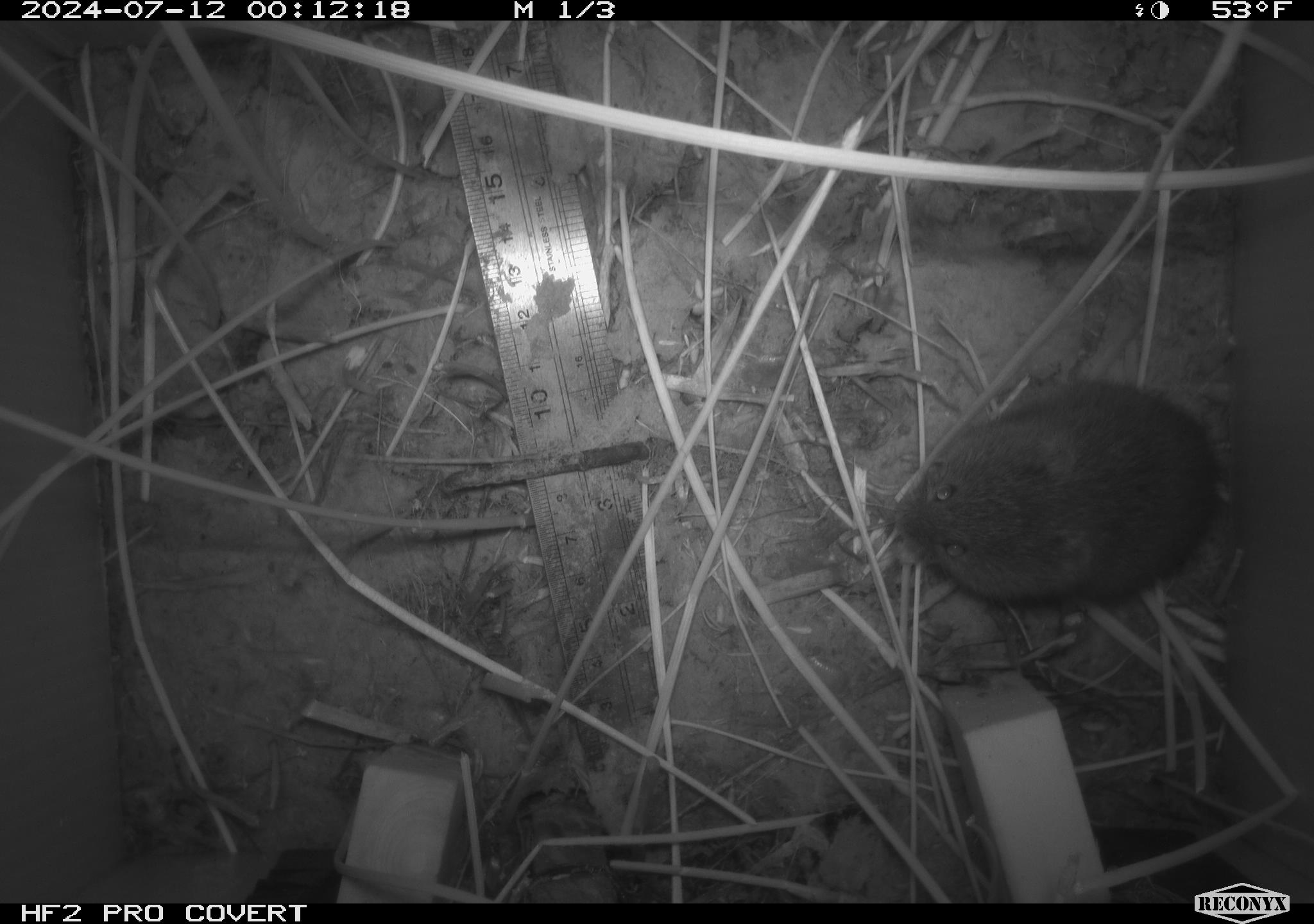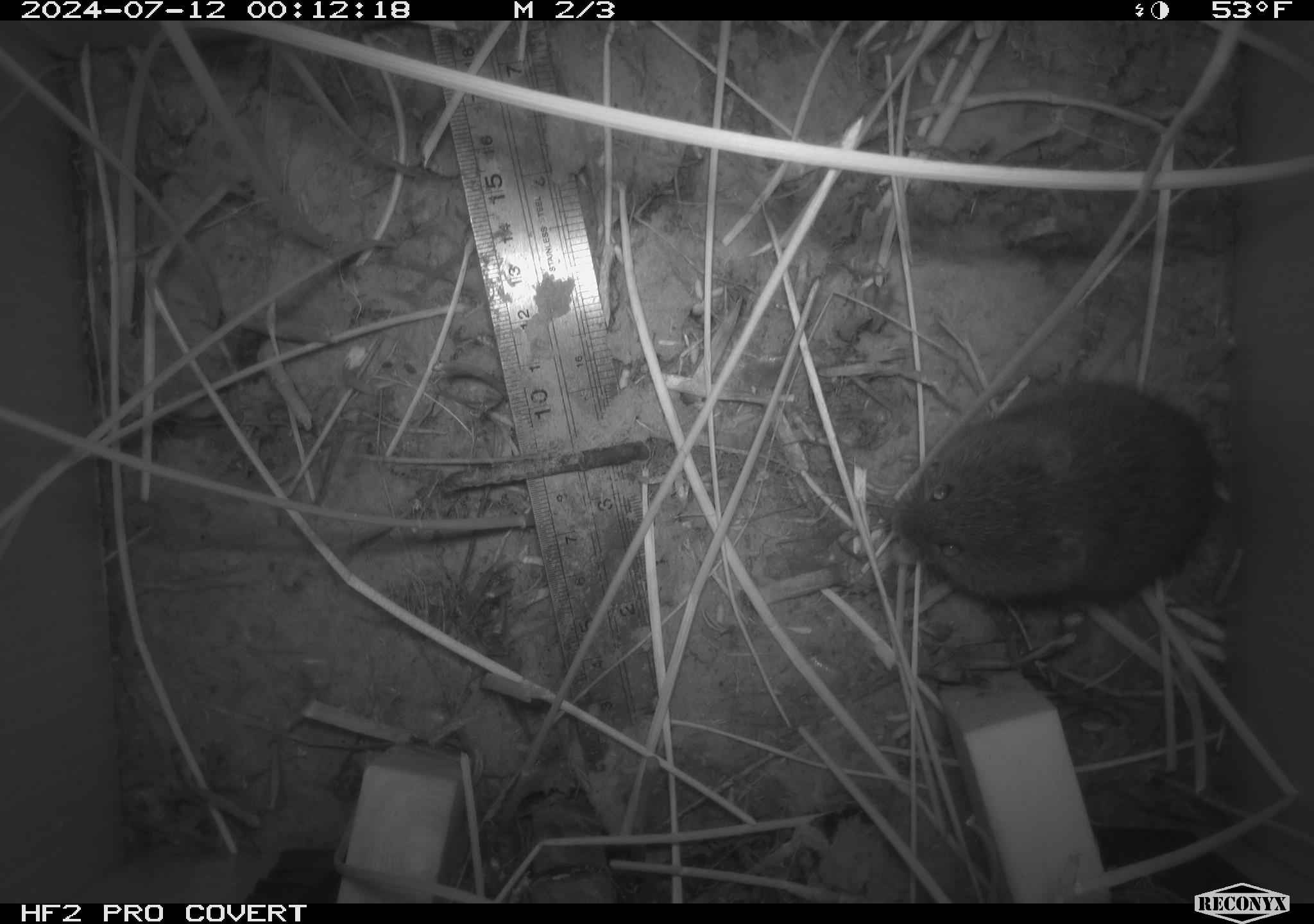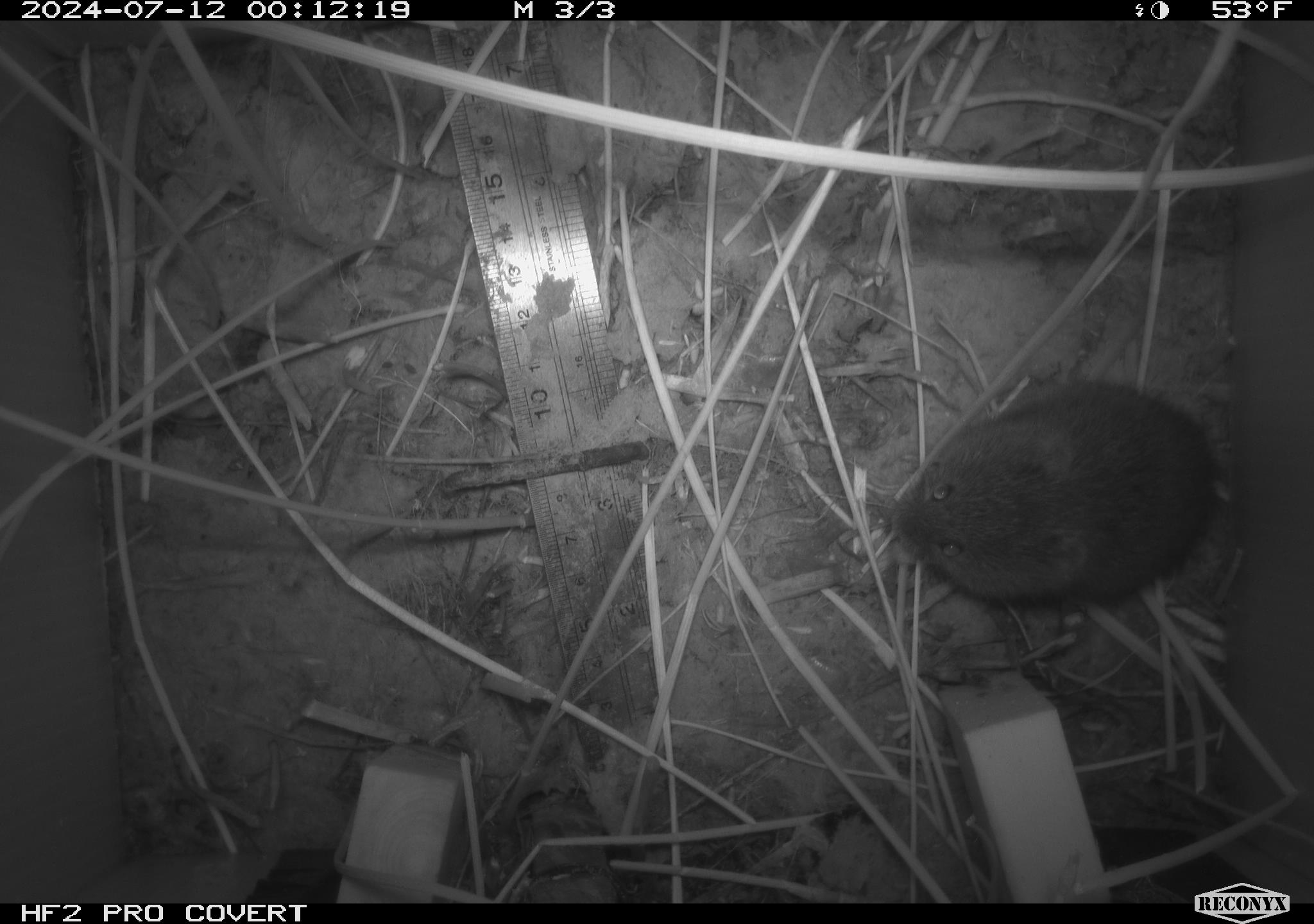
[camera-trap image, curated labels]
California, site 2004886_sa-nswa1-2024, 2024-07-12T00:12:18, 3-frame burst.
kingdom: Animalia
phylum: Chordata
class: Mammalia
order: Rodentia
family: Cricetidae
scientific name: Arvicolinae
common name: voles, lemmings, and muskrats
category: arvicolinae subfamily